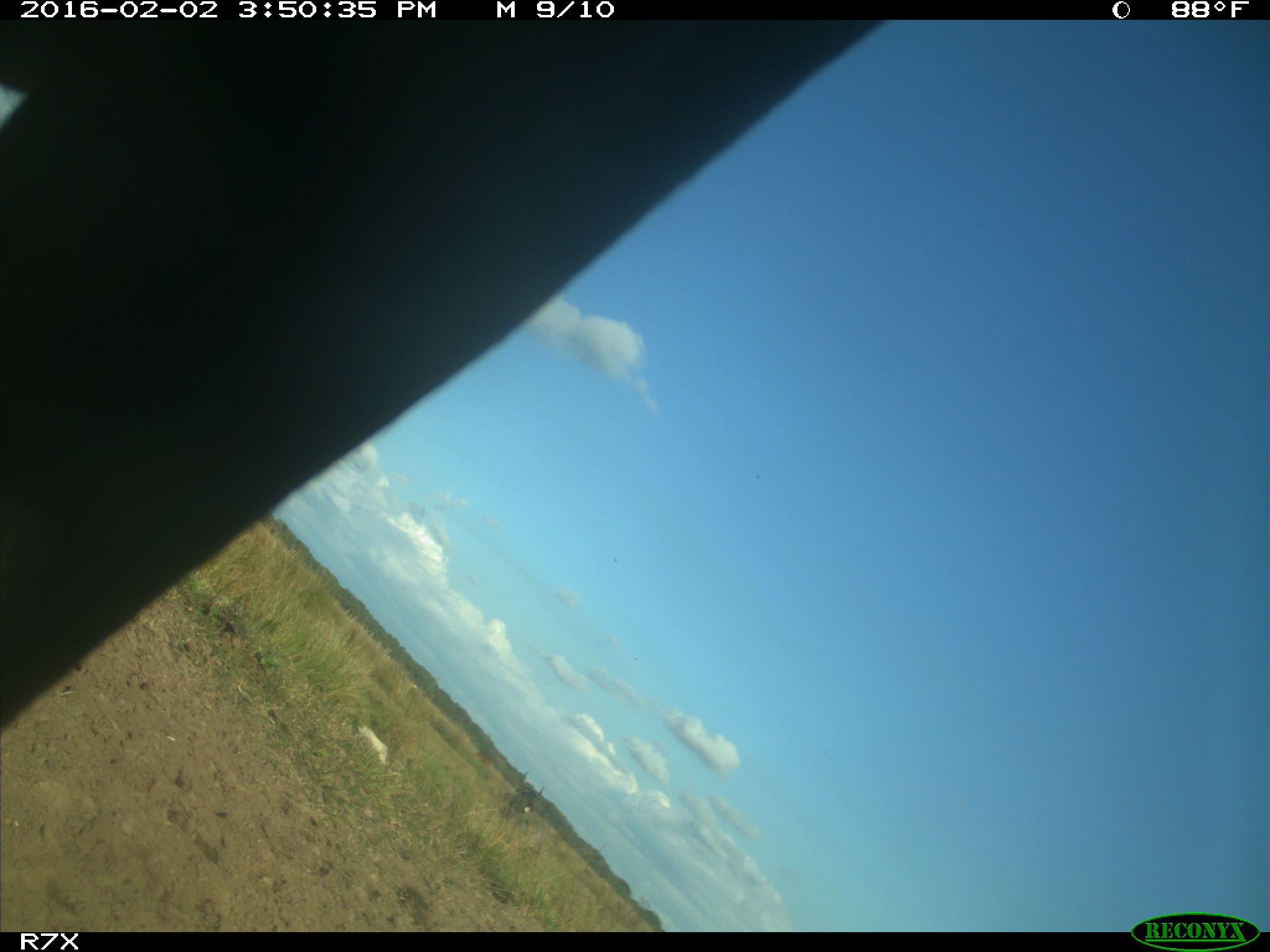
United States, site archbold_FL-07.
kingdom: Animalia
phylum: Chordata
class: Mammalia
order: Artiodactyla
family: Bovidae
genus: Bos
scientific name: Bos taurus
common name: domestic cow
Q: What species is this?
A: Bos taurus (domestic cow).